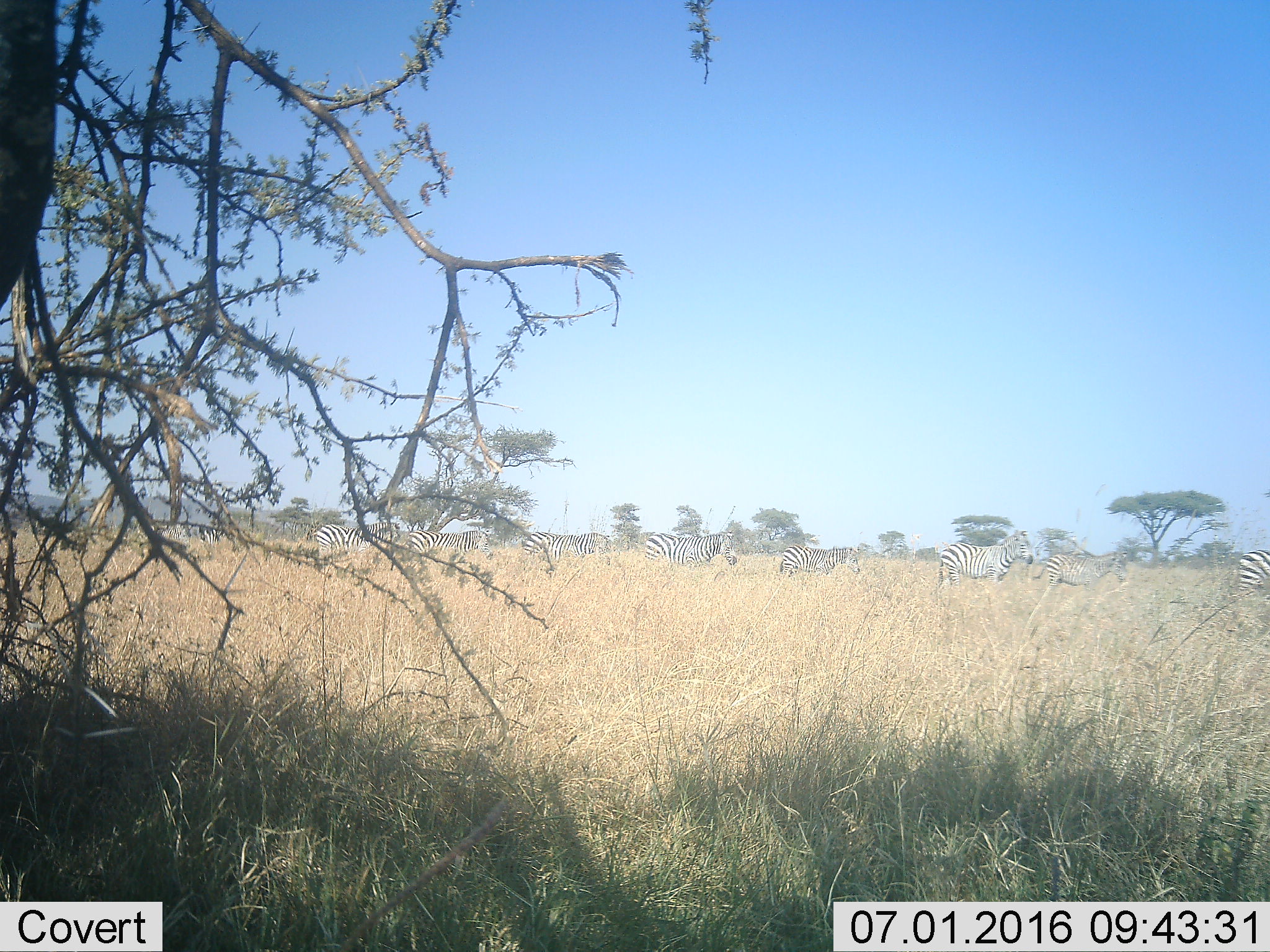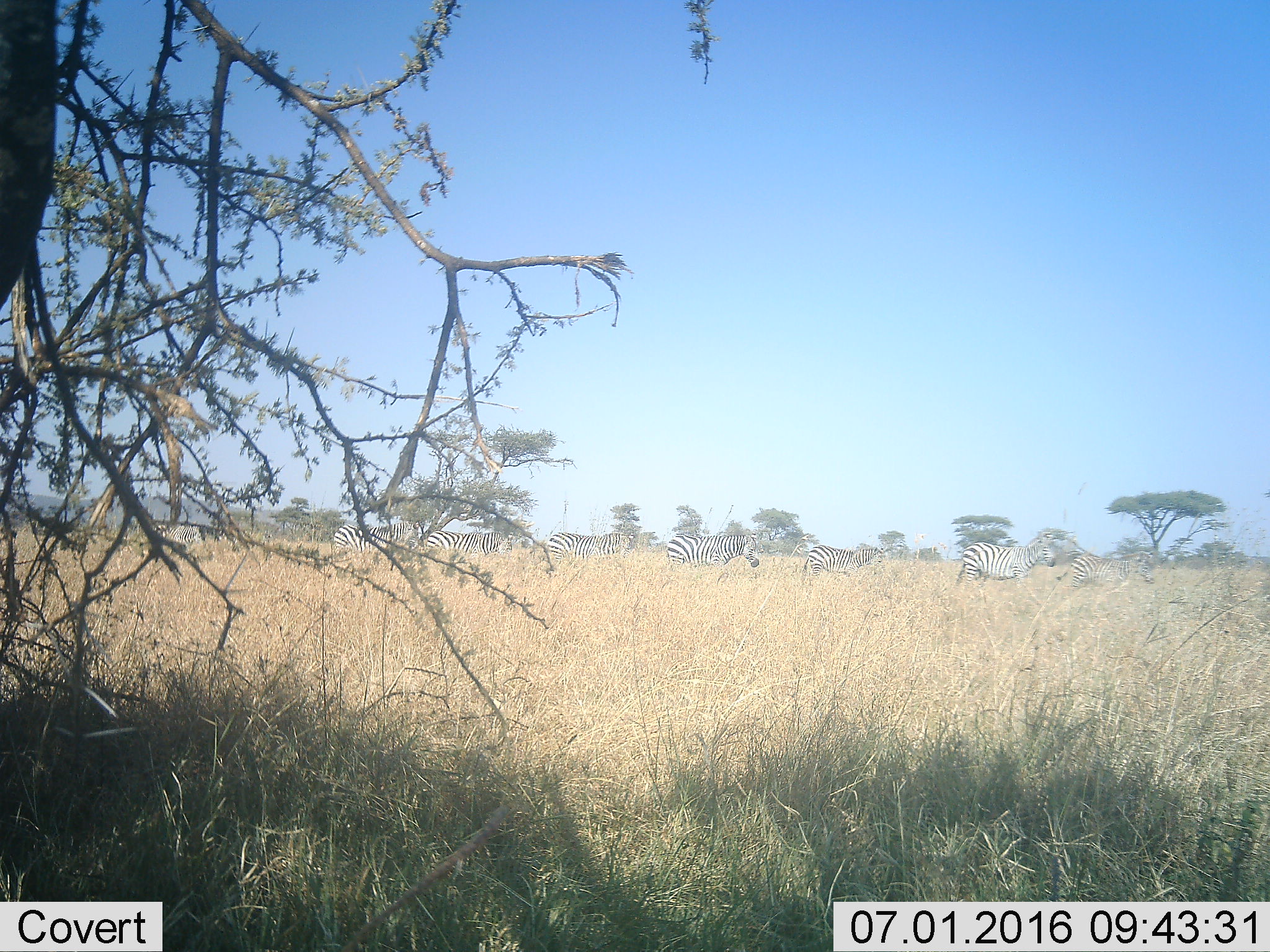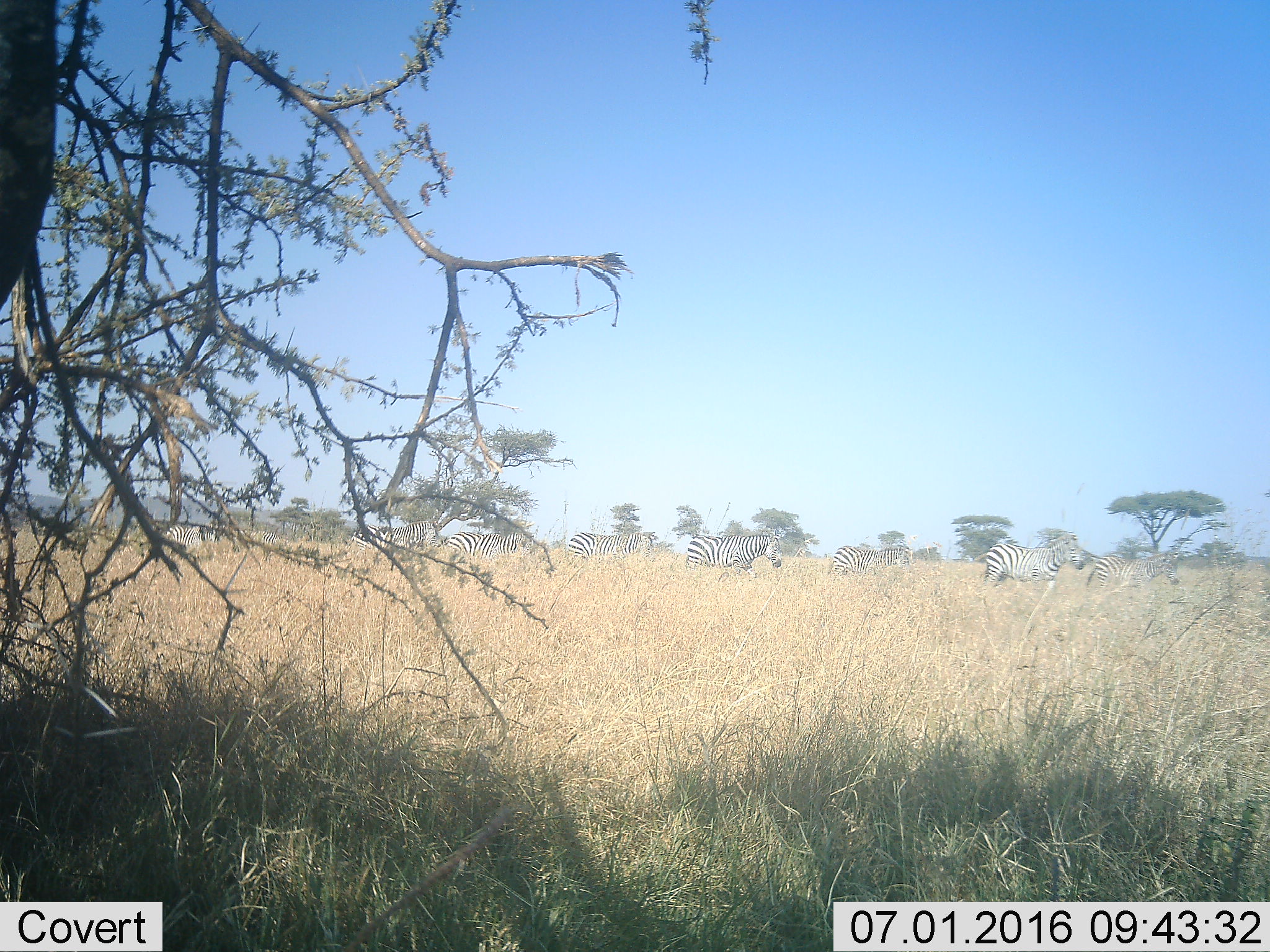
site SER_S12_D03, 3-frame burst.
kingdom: Animalia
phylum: Chordata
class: Mammalia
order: Perissodactyla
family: Equidae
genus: Equus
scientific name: Equus quagga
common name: plains zebra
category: zebraplains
Zebraplains (plains zebra) (Equus quagga), count 11-50. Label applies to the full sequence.